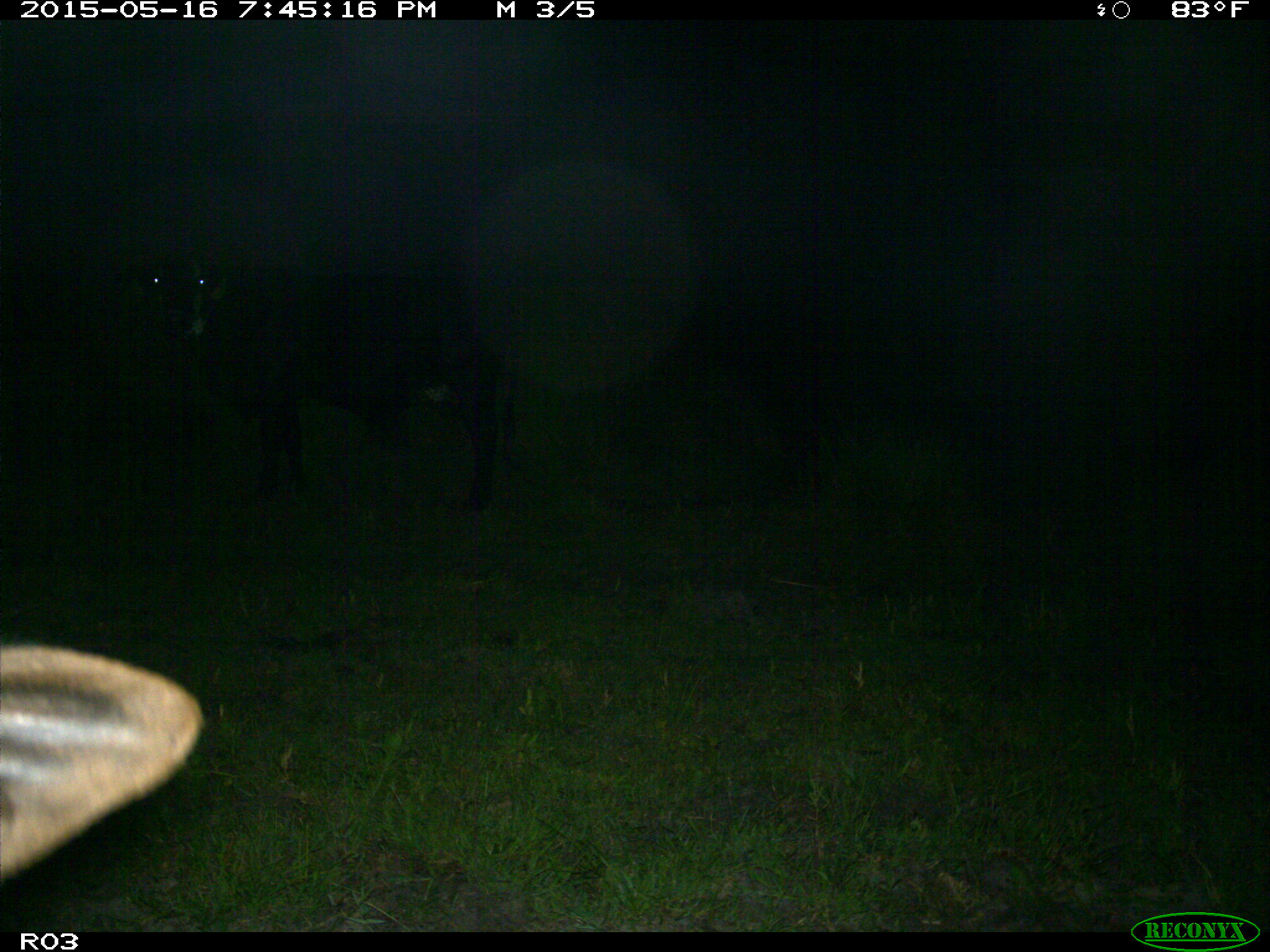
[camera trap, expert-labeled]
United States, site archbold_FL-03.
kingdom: Animalia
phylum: Chordata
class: Mammalia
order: Artiodactyla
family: Bovidae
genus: Bos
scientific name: Bos taurus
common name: domestic cow